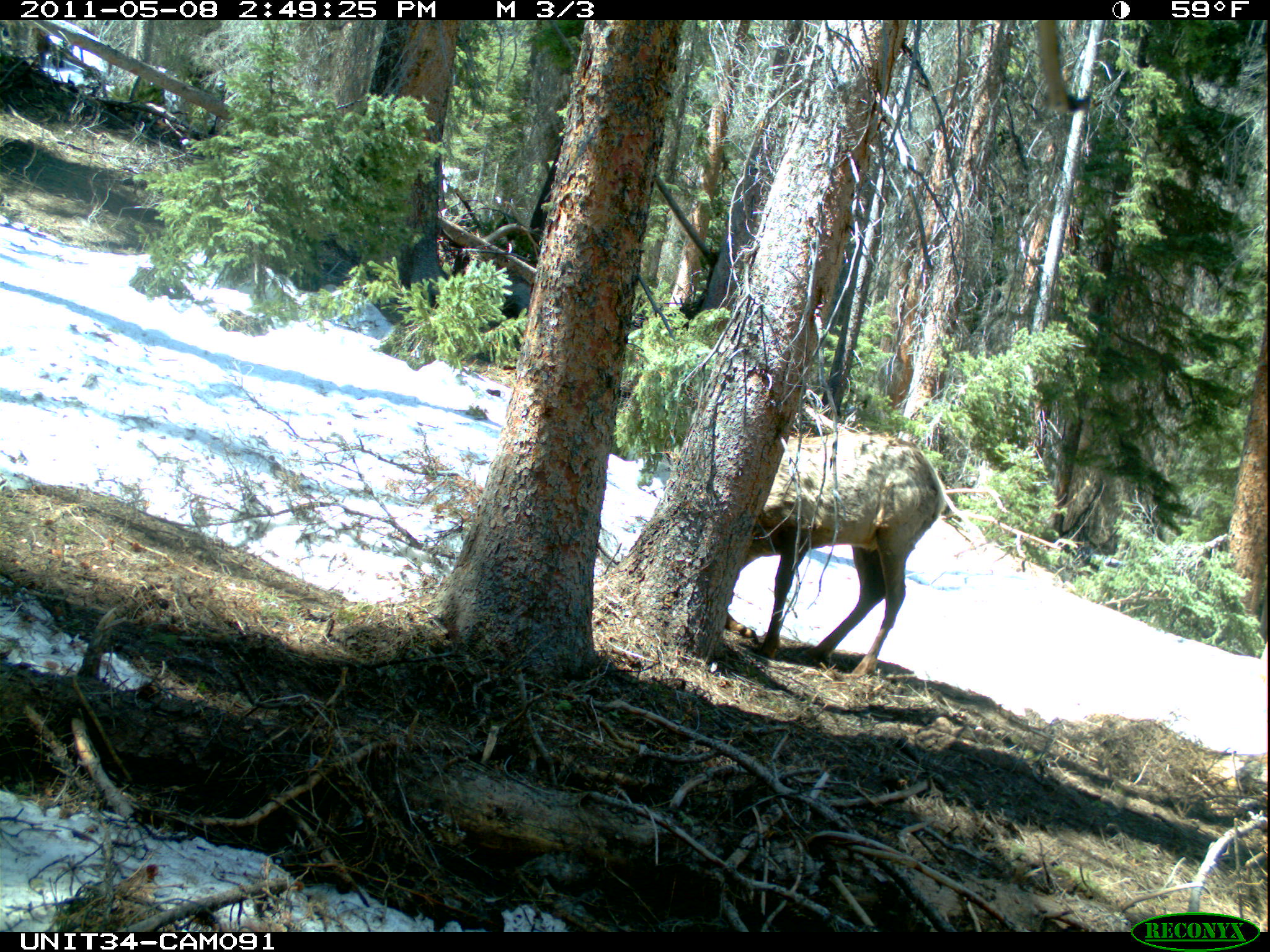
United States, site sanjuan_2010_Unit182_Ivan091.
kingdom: Animalia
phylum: Chordata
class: Mammalia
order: Artiodactyla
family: Cervidae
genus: Cervus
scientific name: Cervus elaphus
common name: red deer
Cervus elaphus (red deer).